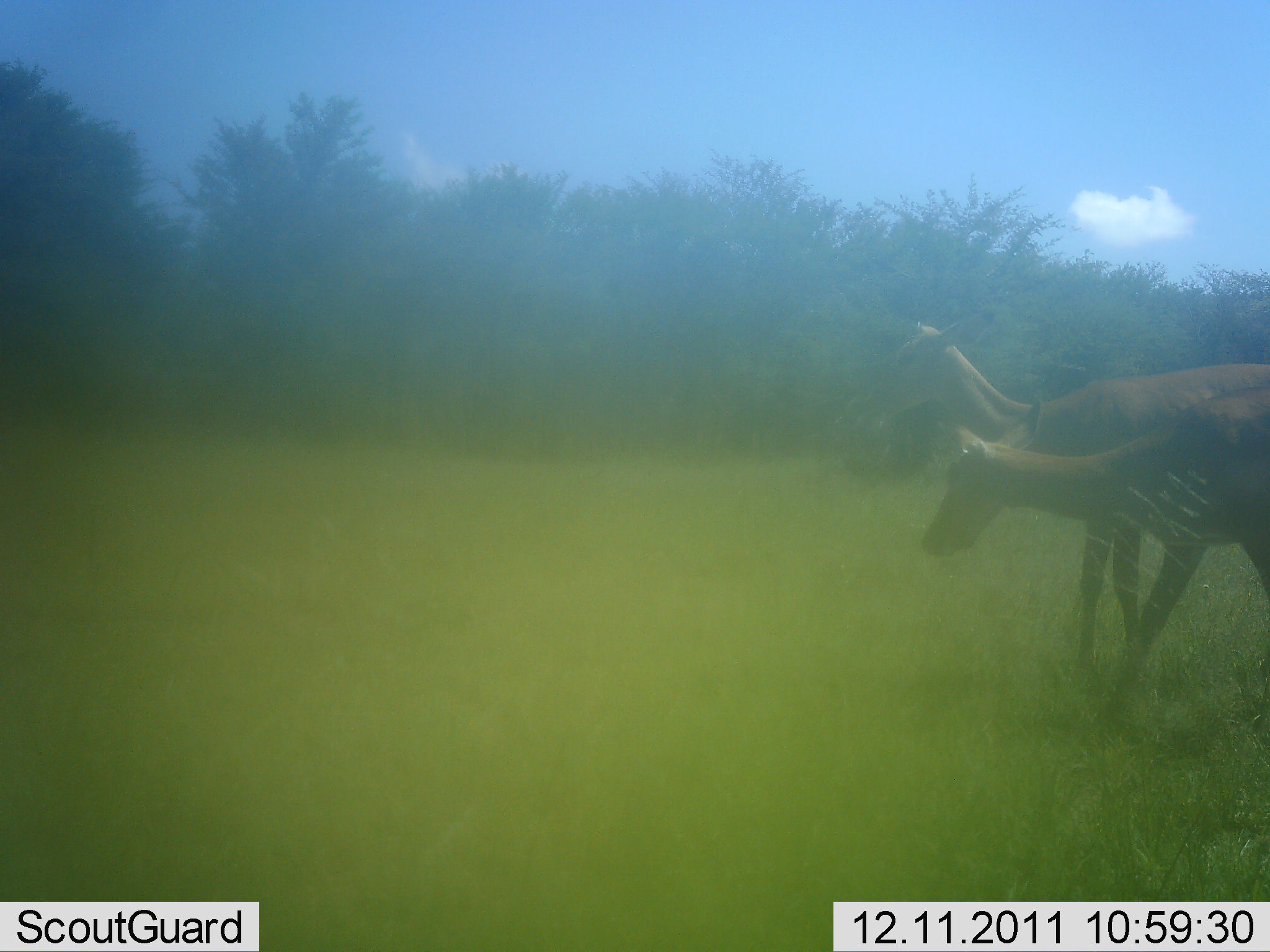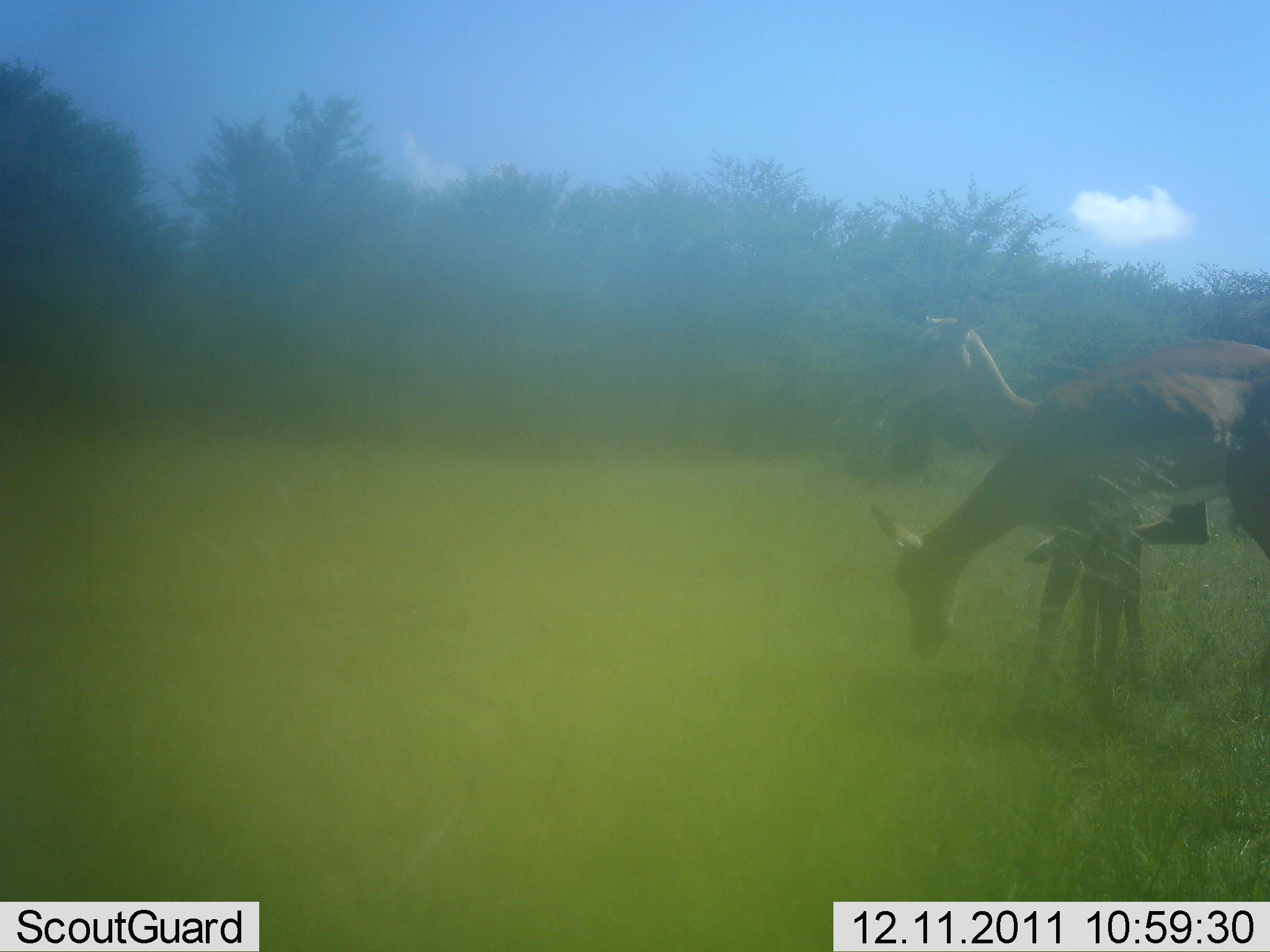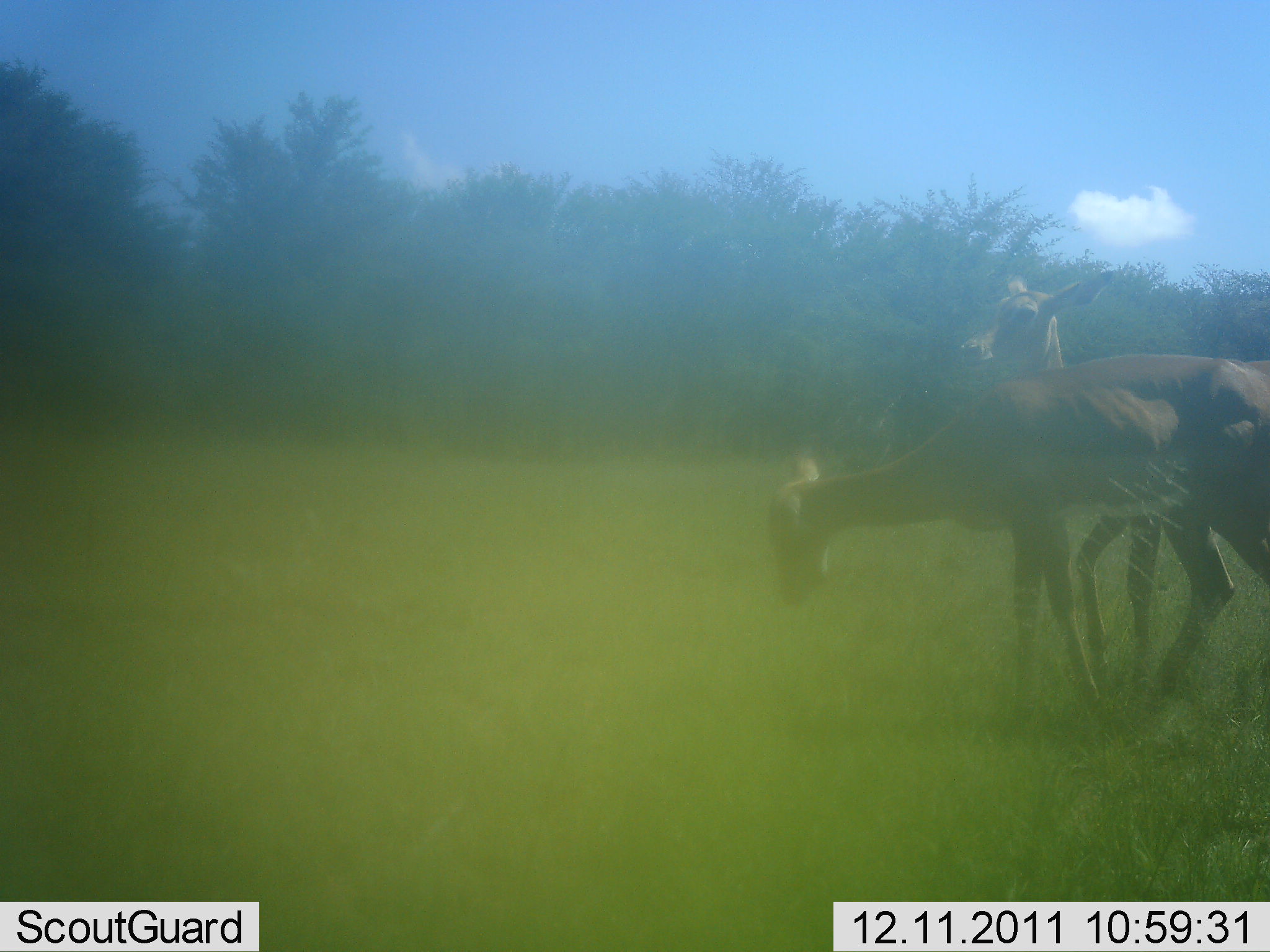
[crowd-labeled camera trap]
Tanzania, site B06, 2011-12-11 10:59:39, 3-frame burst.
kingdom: Animalia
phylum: Chordata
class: Mammalia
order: Artiodactyla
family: Bovidae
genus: Aepyceros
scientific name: Aepyceros melampus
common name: impala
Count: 2.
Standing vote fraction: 25%.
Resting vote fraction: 0%.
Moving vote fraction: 75%.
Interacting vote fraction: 12%.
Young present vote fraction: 0%.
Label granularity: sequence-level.